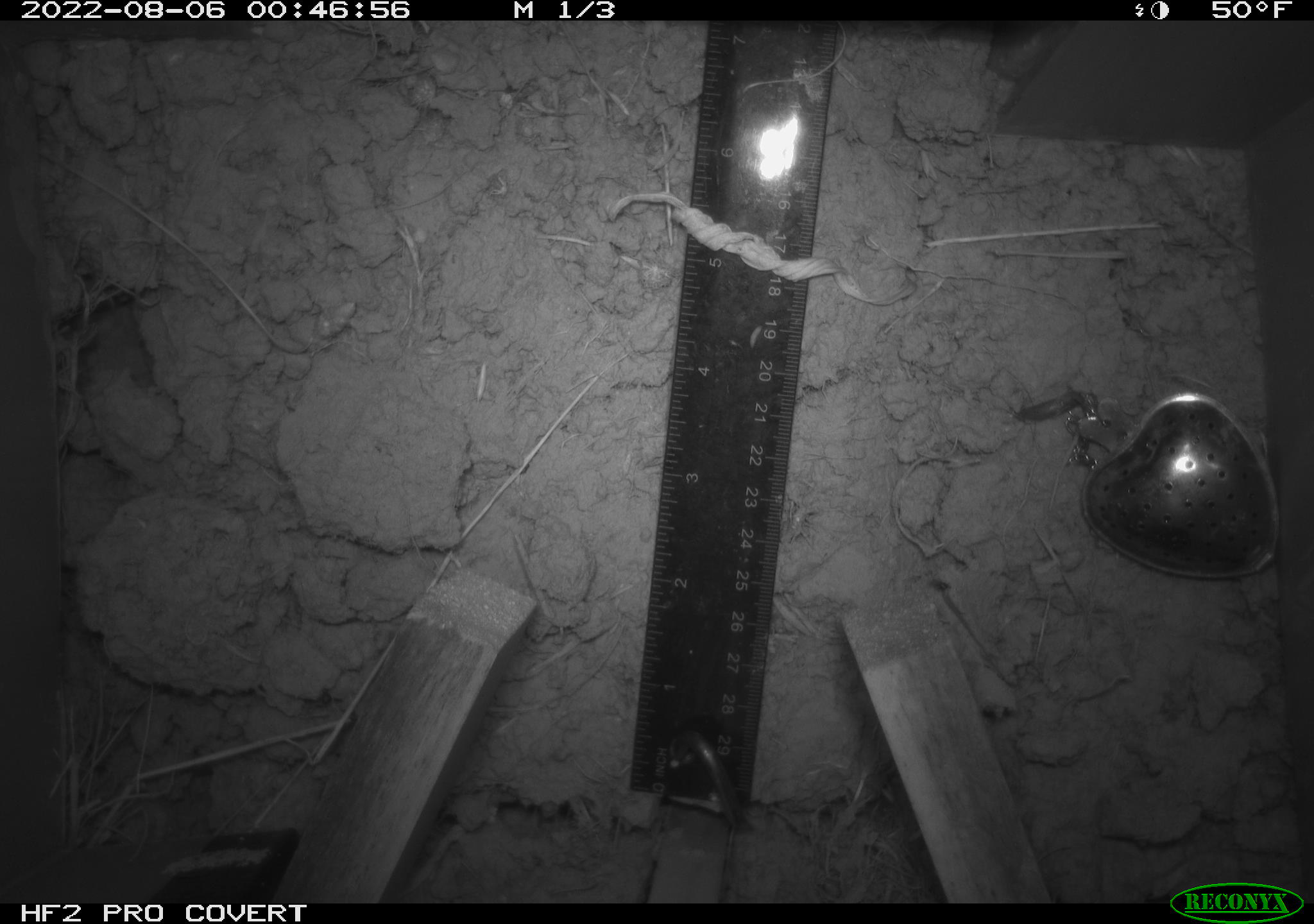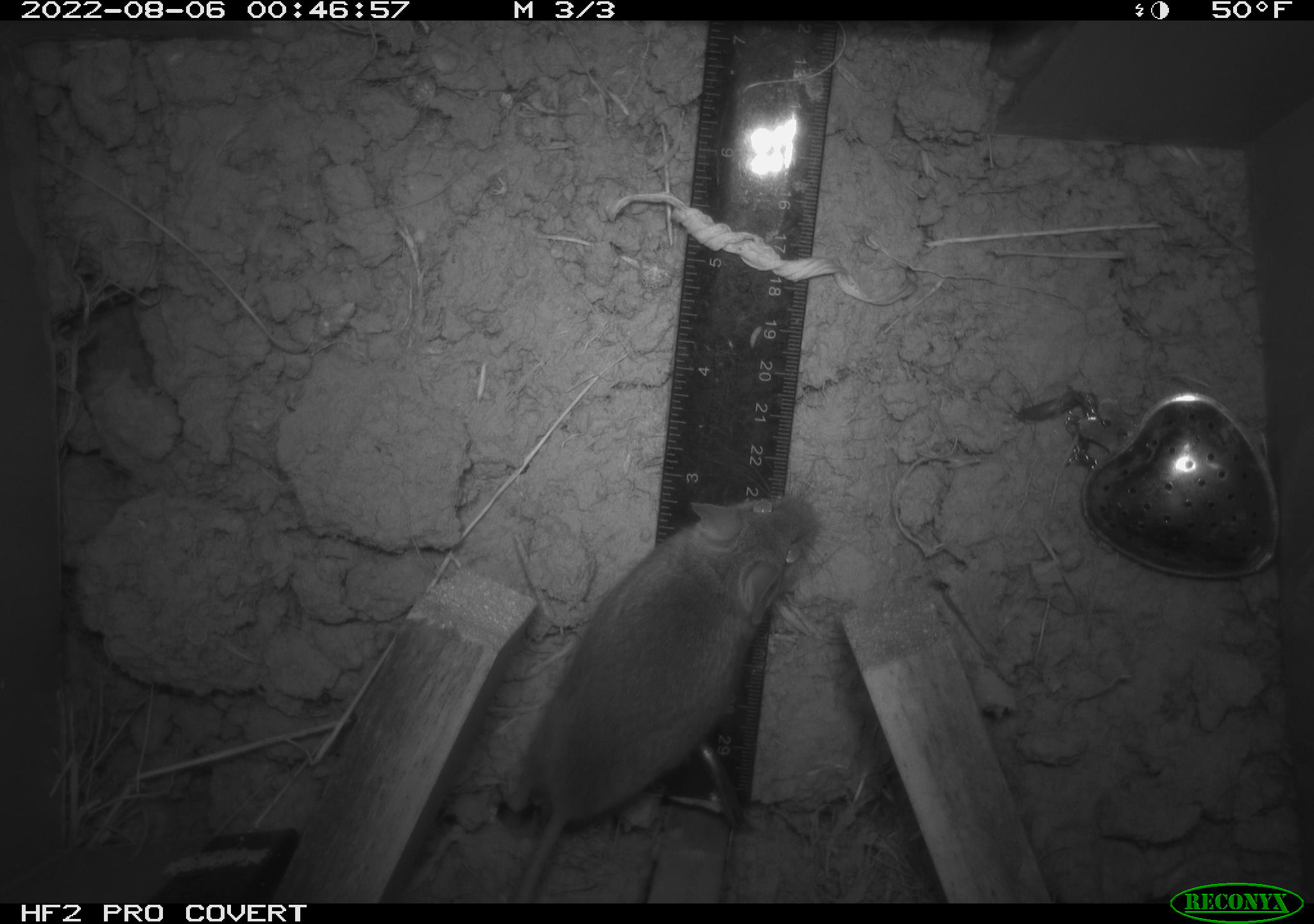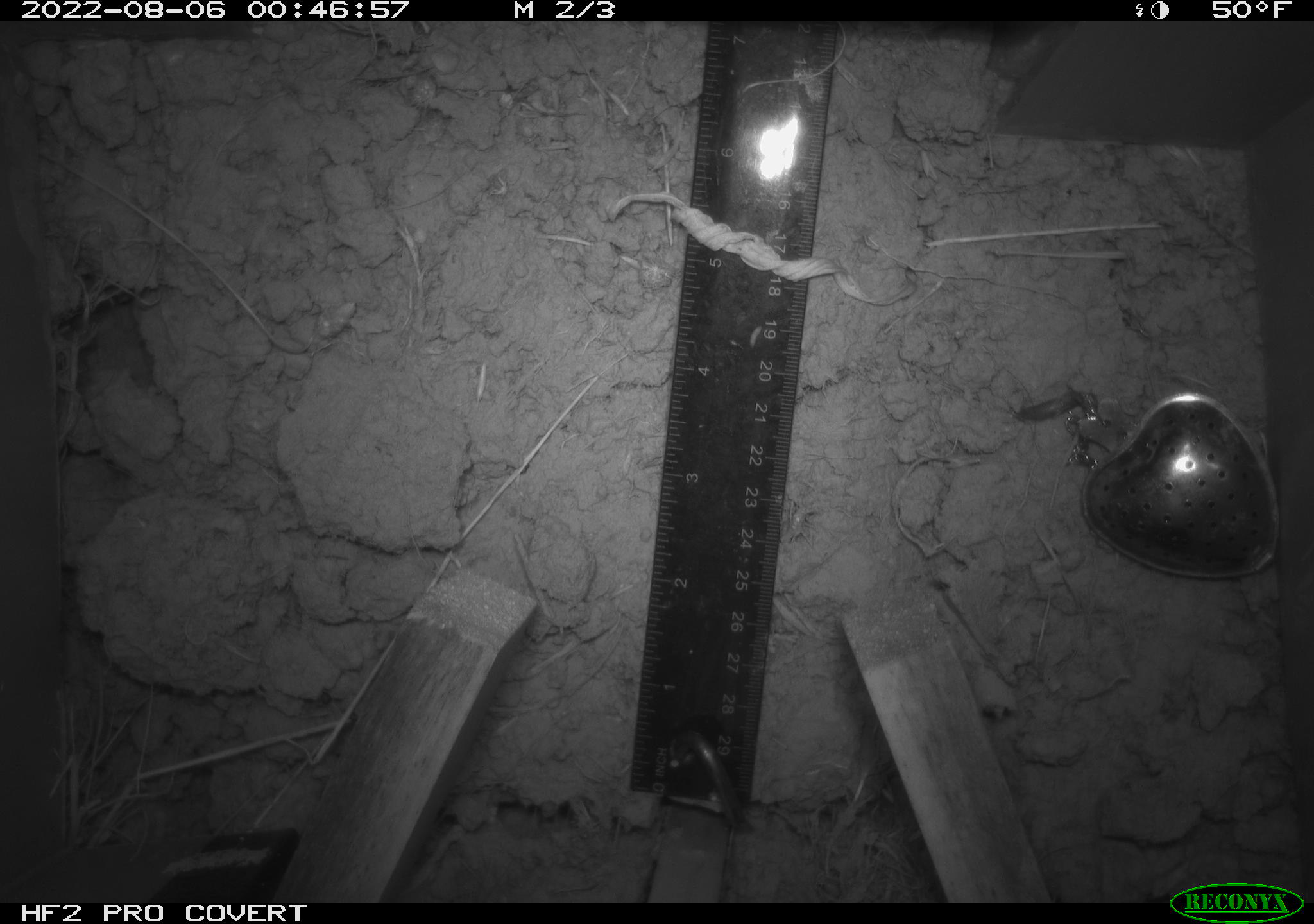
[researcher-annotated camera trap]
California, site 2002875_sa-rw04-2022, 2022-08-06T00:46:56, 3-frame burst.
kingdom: Animalia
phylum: Chordata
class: Mammalia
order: Rodentia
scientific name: Rodentia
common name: mouse species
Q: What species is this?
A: Mouse species (Rodentia).